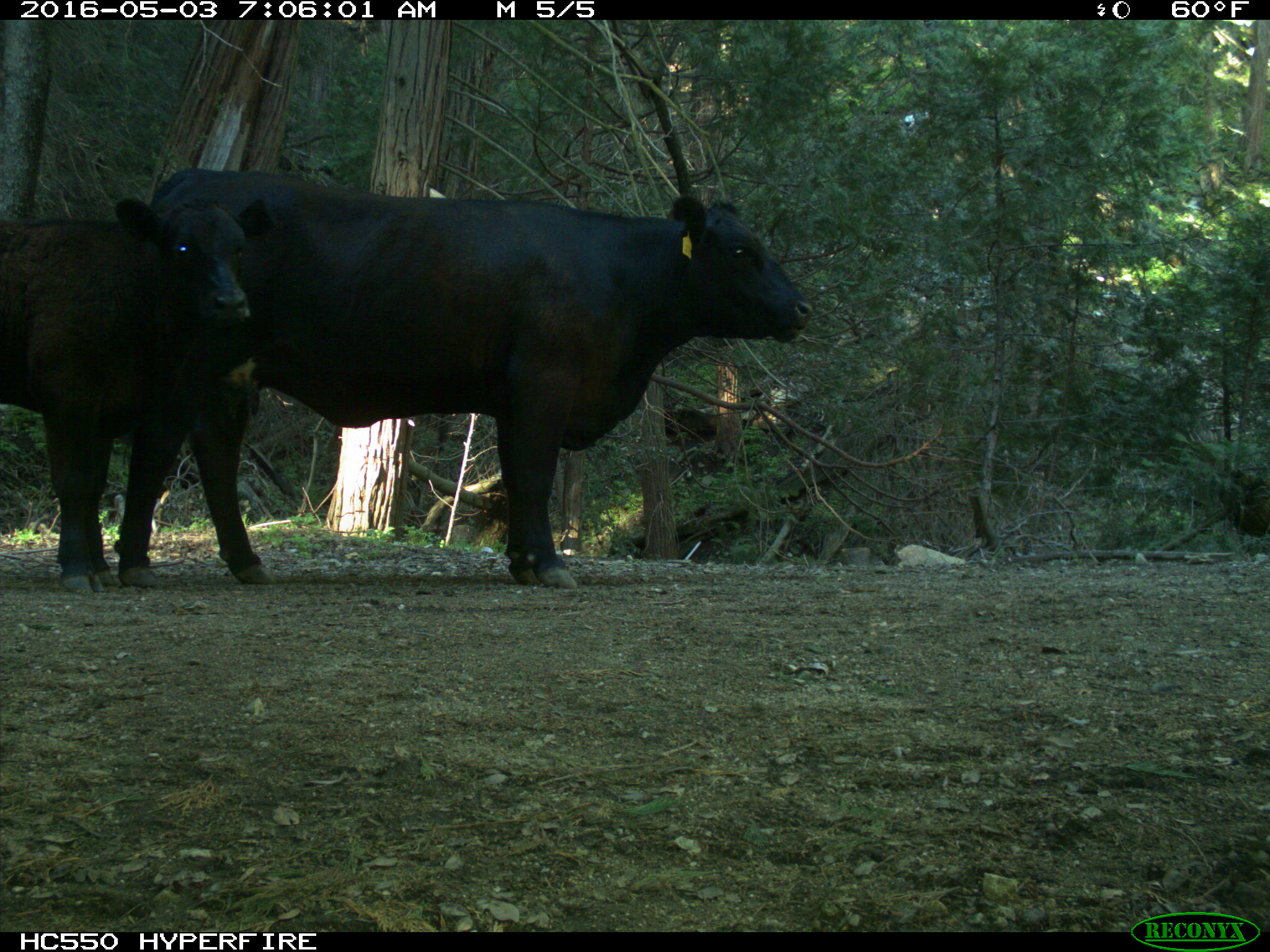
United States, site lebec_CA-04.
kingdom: Animalia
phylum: Chordata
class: Mammalia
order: Artiodactyla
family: Bovidae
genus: Bos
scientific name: Bos taurus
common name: domestic cow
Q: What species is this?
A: Bos taurus (domestic cow).